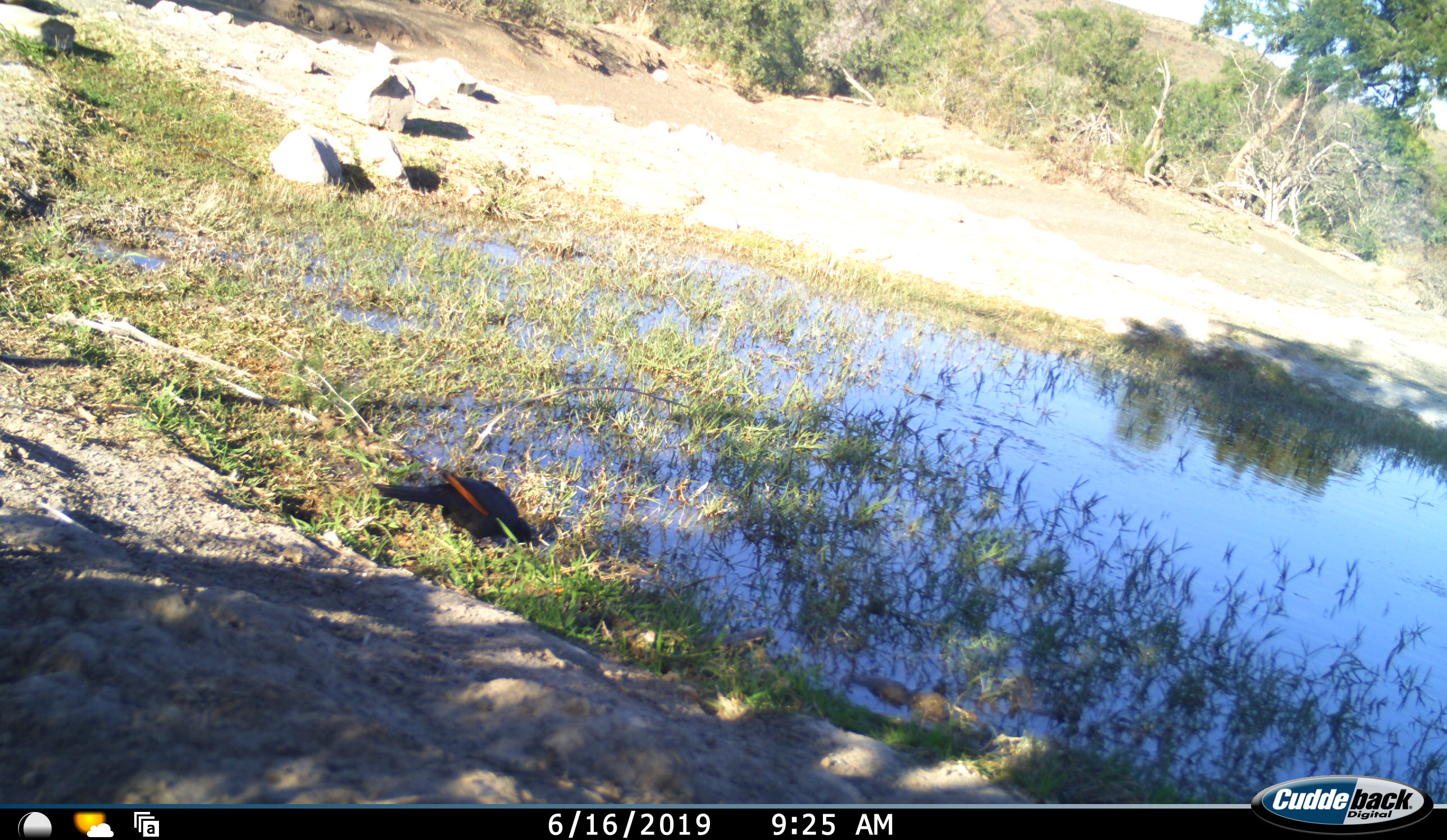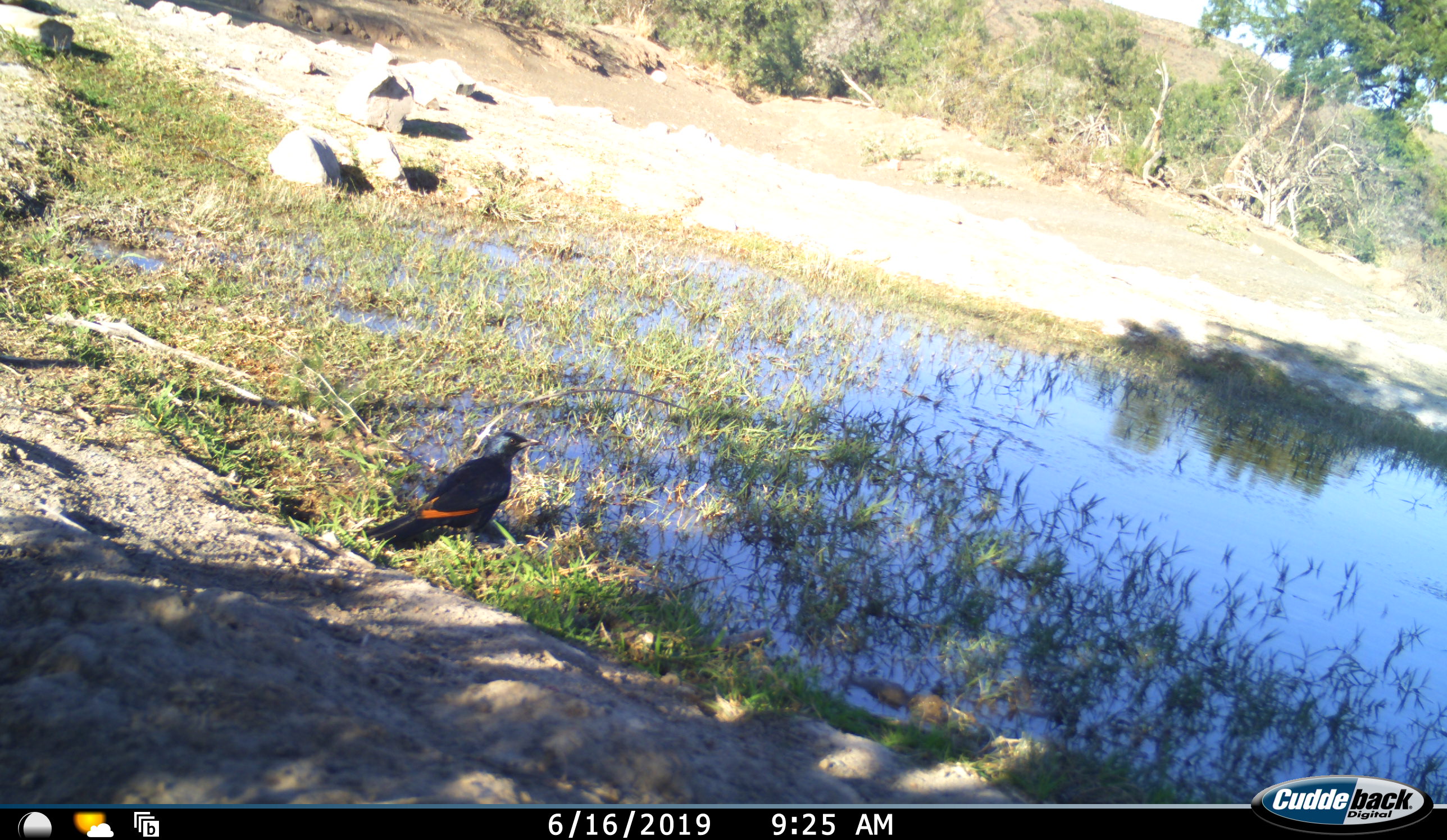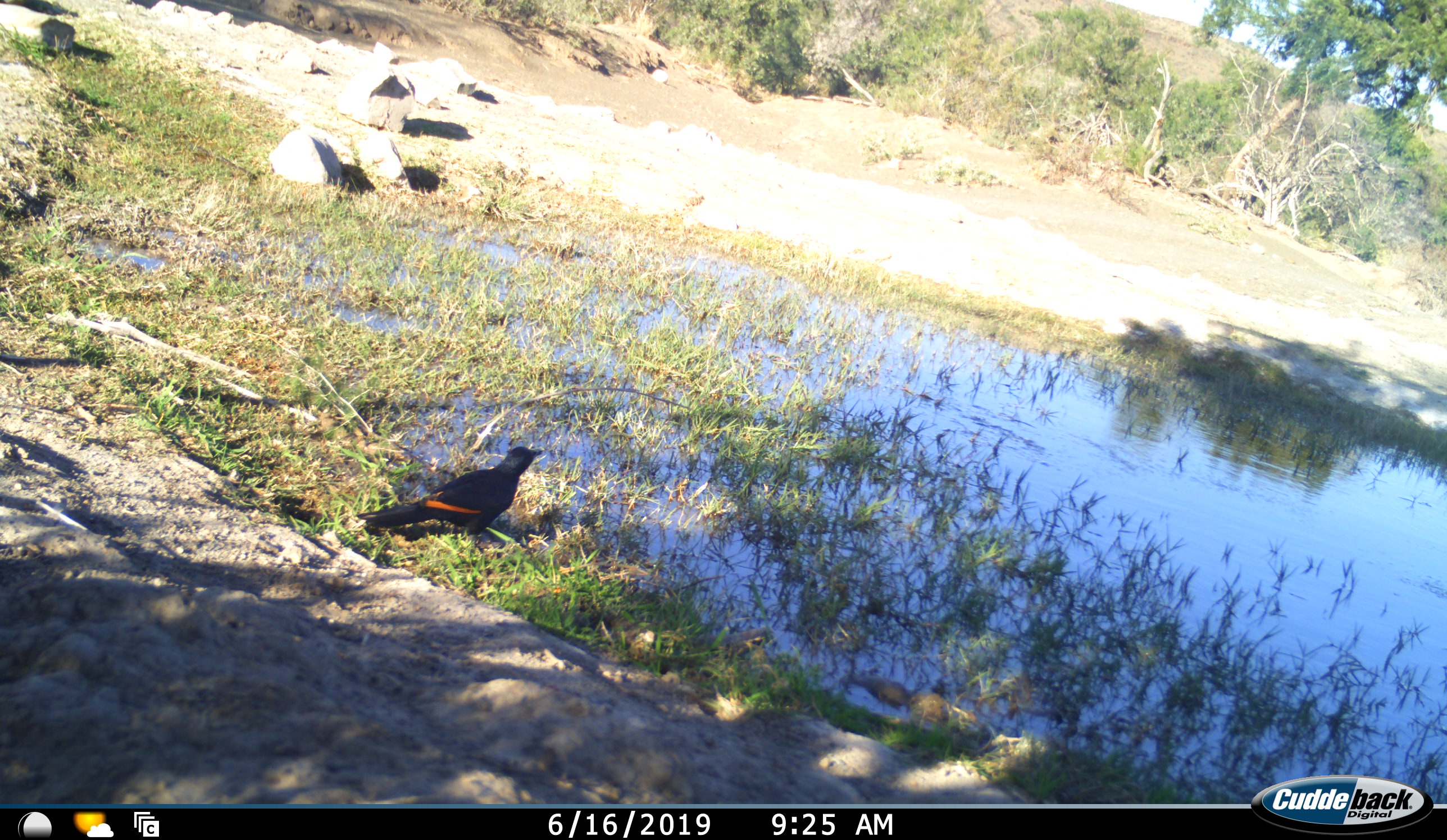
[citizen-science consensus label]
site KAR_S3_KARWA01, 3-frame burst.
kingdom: Animalia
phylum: Chordata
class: Aves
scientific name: Aves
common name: bird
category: birdother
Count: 1.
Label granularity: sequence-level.